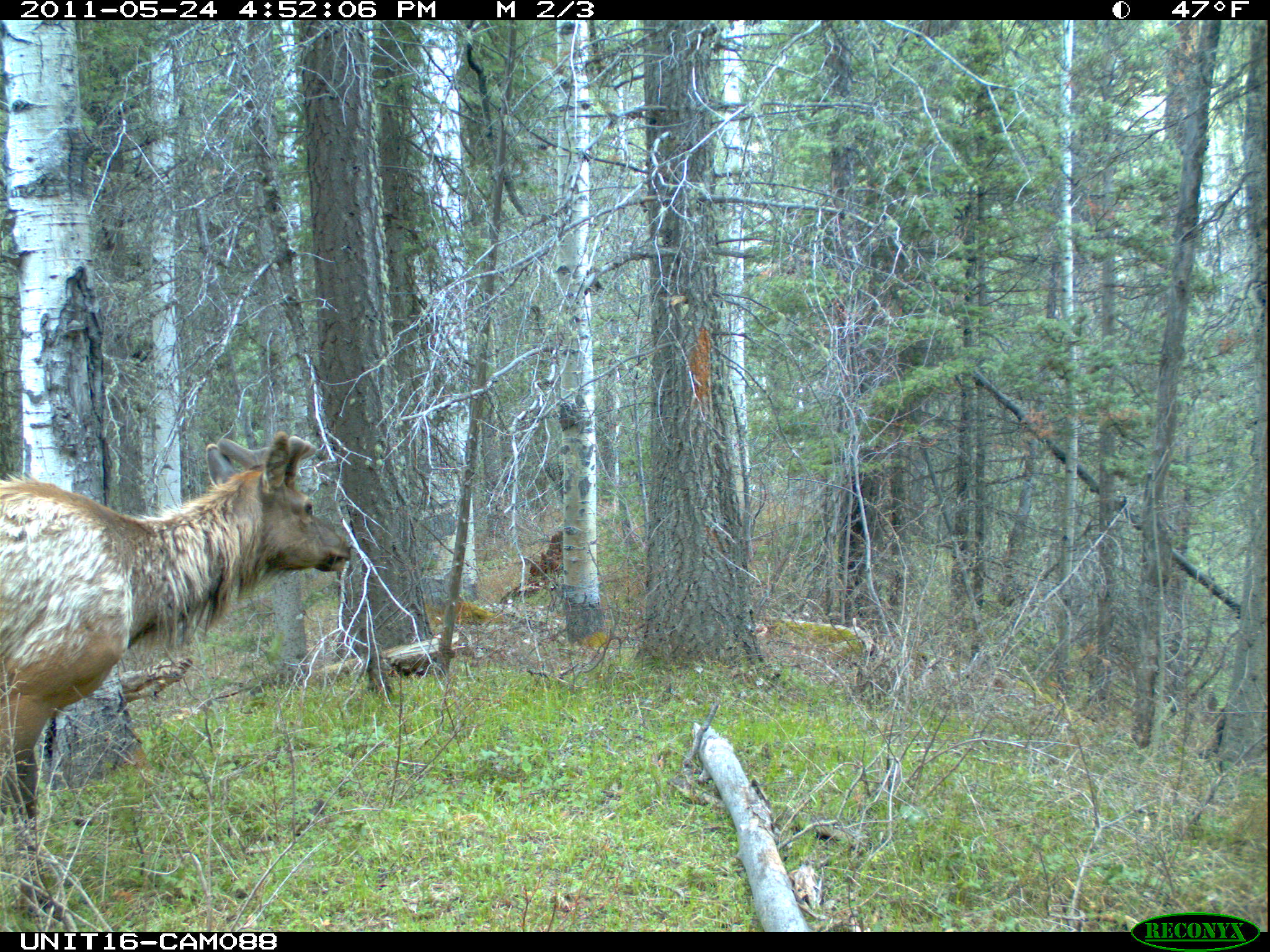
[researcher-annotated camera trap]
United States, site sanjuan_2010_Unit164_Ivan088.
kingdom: Animalia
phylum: Chordata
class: Mammalia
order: Artiodactyla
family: Cervidae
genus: Cervus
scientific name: Cervus elaphus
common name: red deer